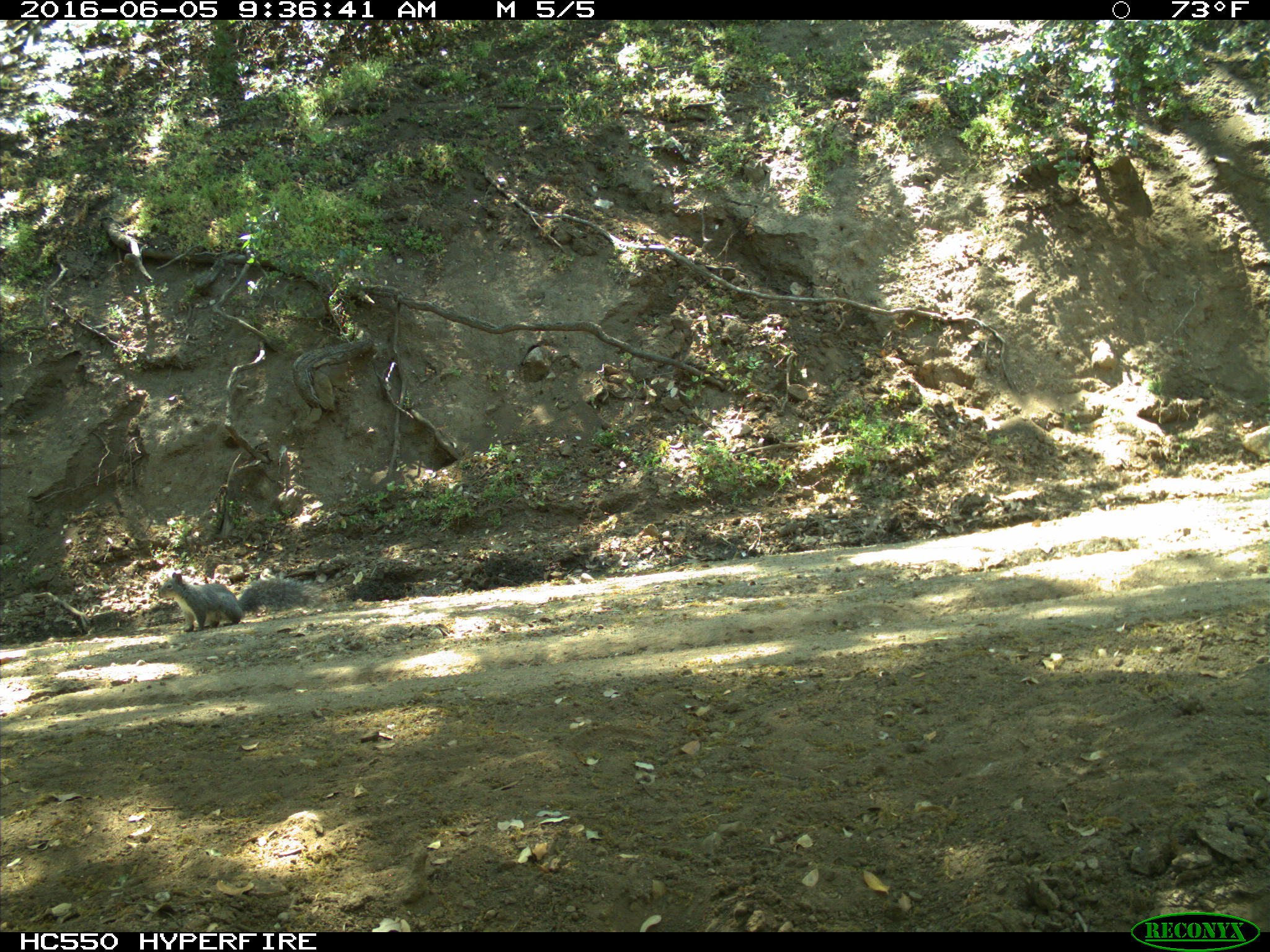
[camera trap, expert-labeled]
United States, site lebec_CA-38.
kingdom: Animalia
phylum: Chordata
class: Mammalia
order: Rodentia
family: Sciuridae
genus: Sciurus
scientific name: Sciurus carolinensis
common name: eastern gray squirrel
Sciurus carolinensis (eastern gray squirrel).